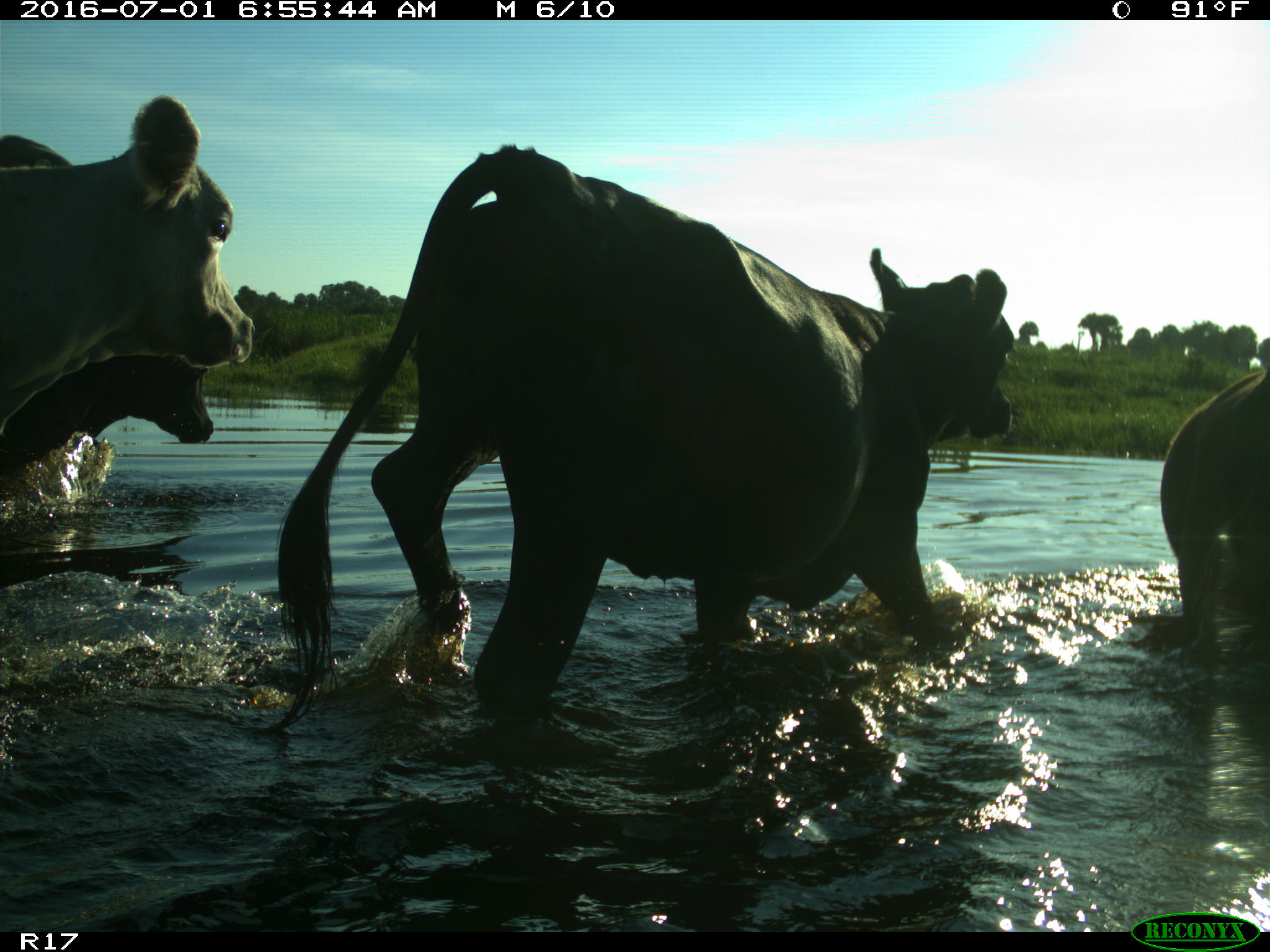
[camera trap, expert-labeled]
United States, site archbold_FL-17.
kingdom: Animalia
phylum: Chordata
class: Mammalia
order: Artiodactyla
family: Bovidae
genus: Bos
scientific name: Bos taurus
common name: domestic cow